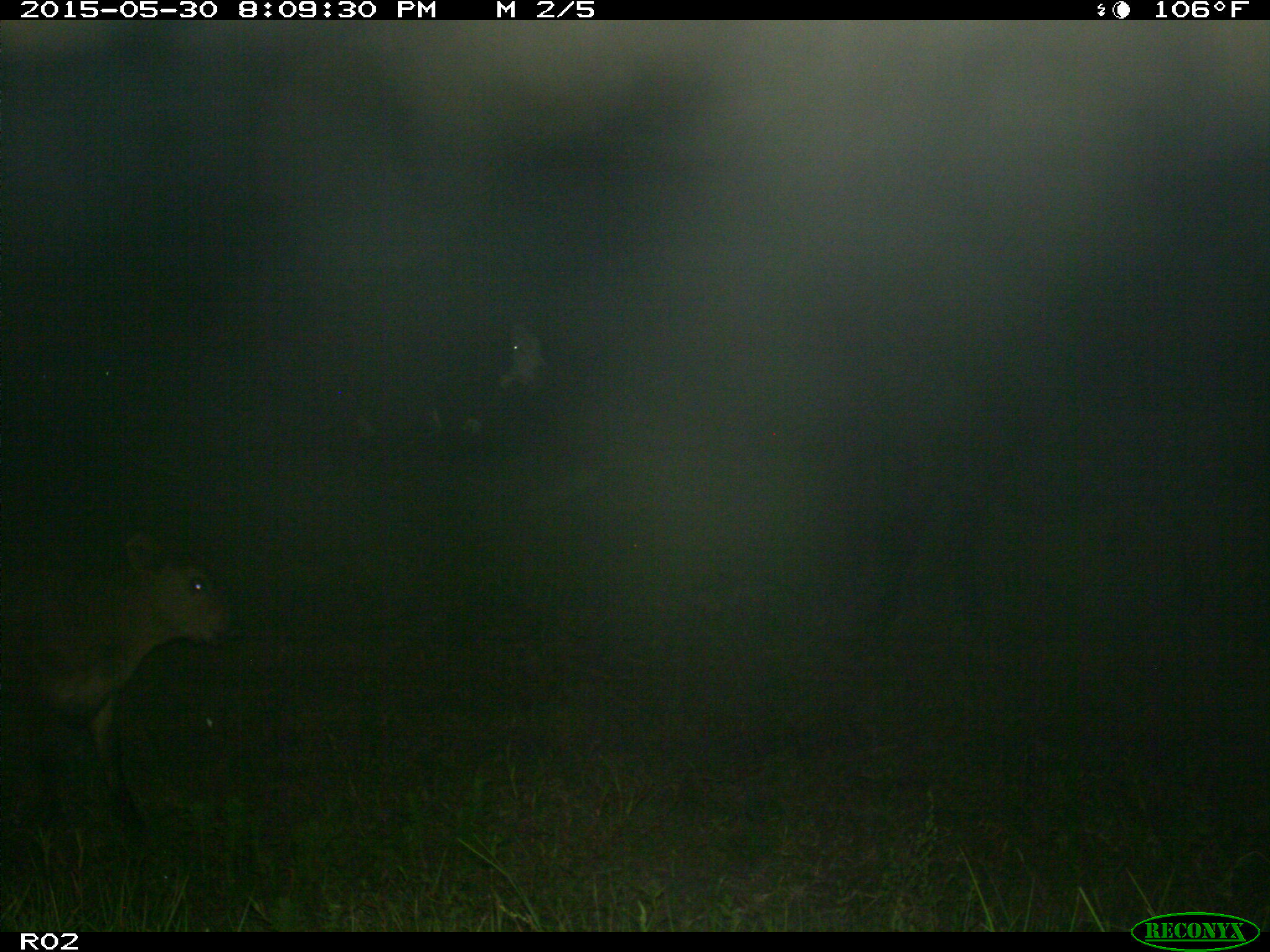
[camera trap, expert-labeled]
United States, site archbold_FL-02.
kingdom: Animalia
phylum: Chordata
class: Mammalia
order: Artiodactyla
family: Bovidae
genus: Bos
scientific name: Bos taurus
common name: domestic cow